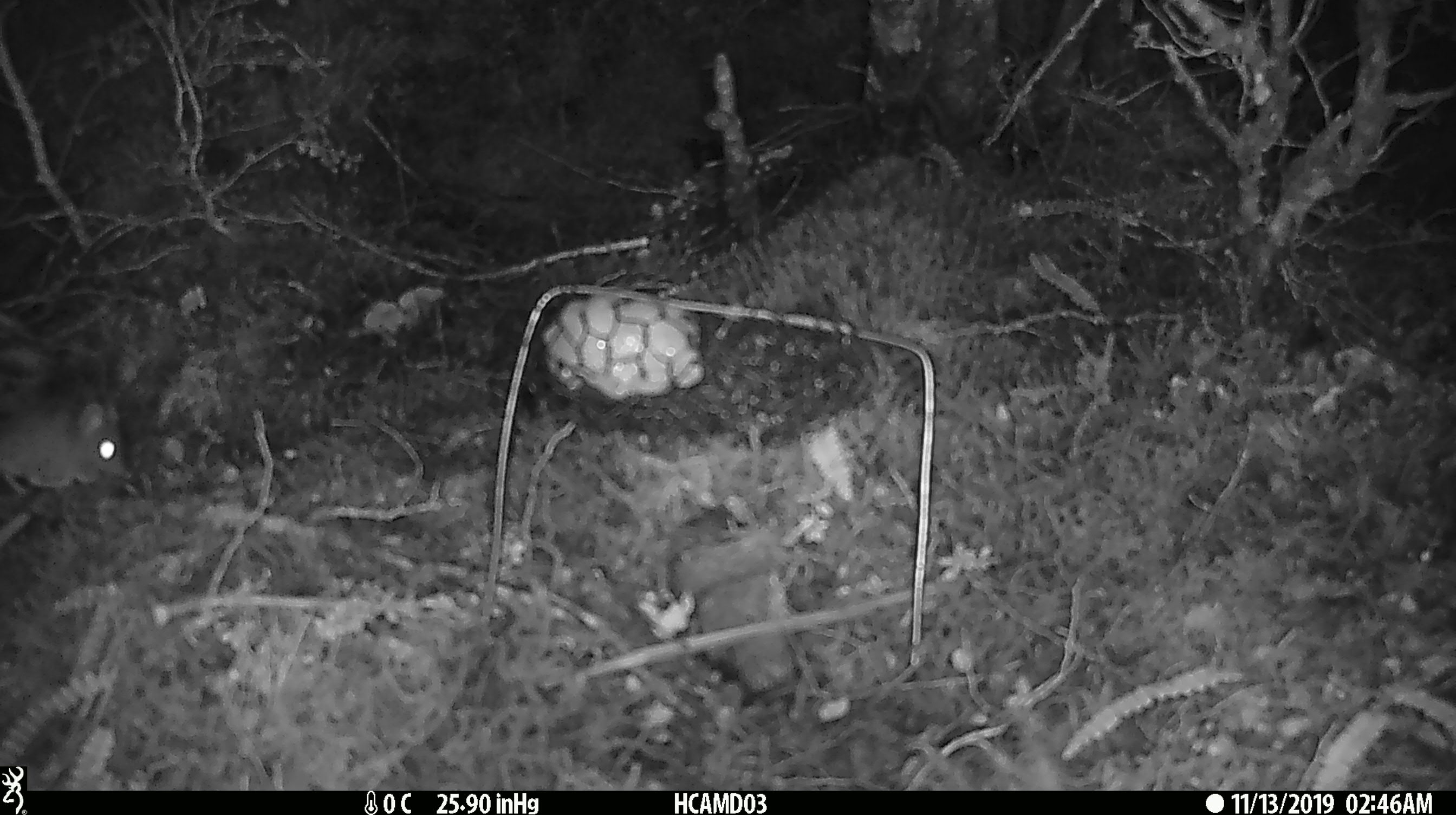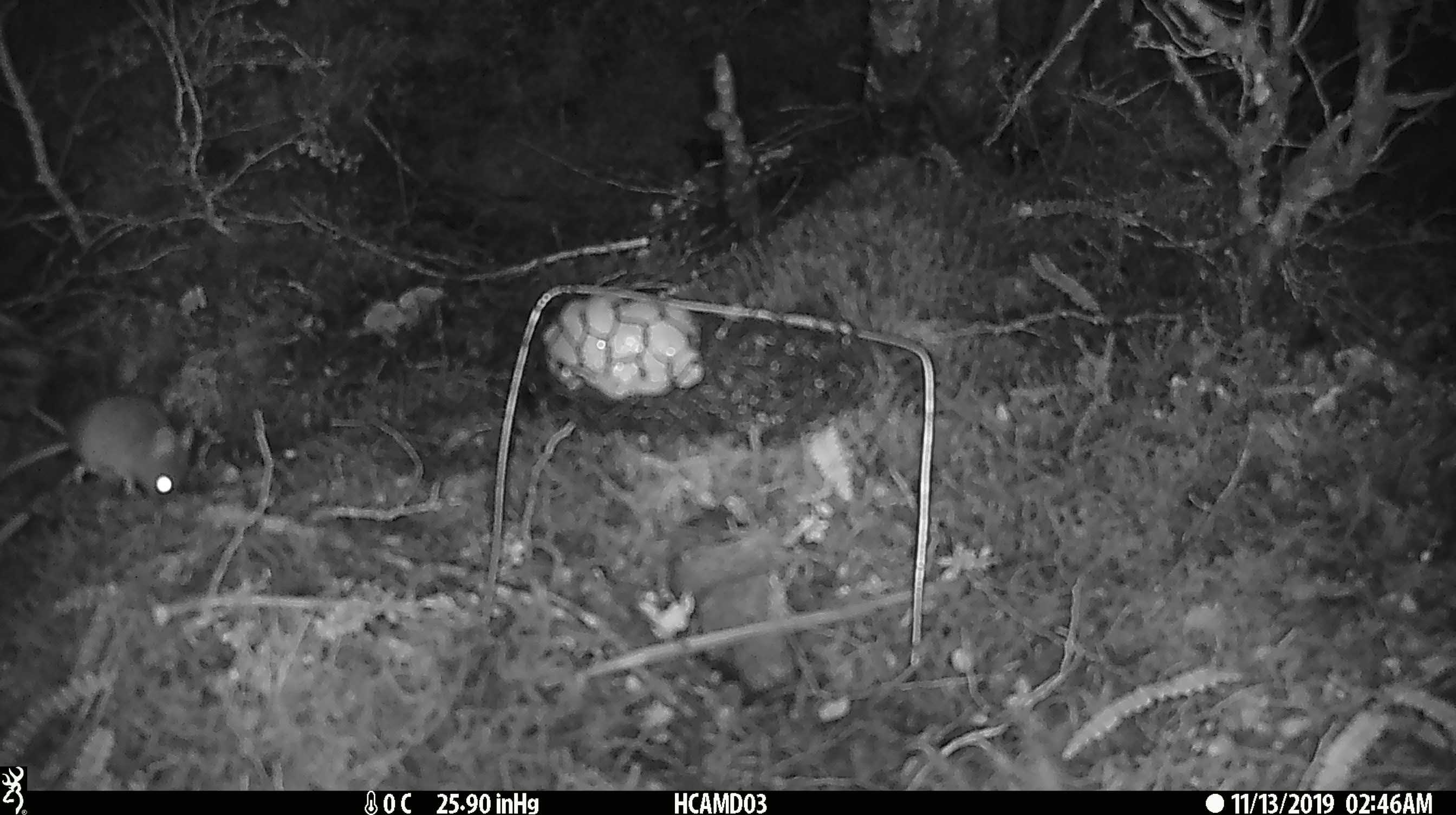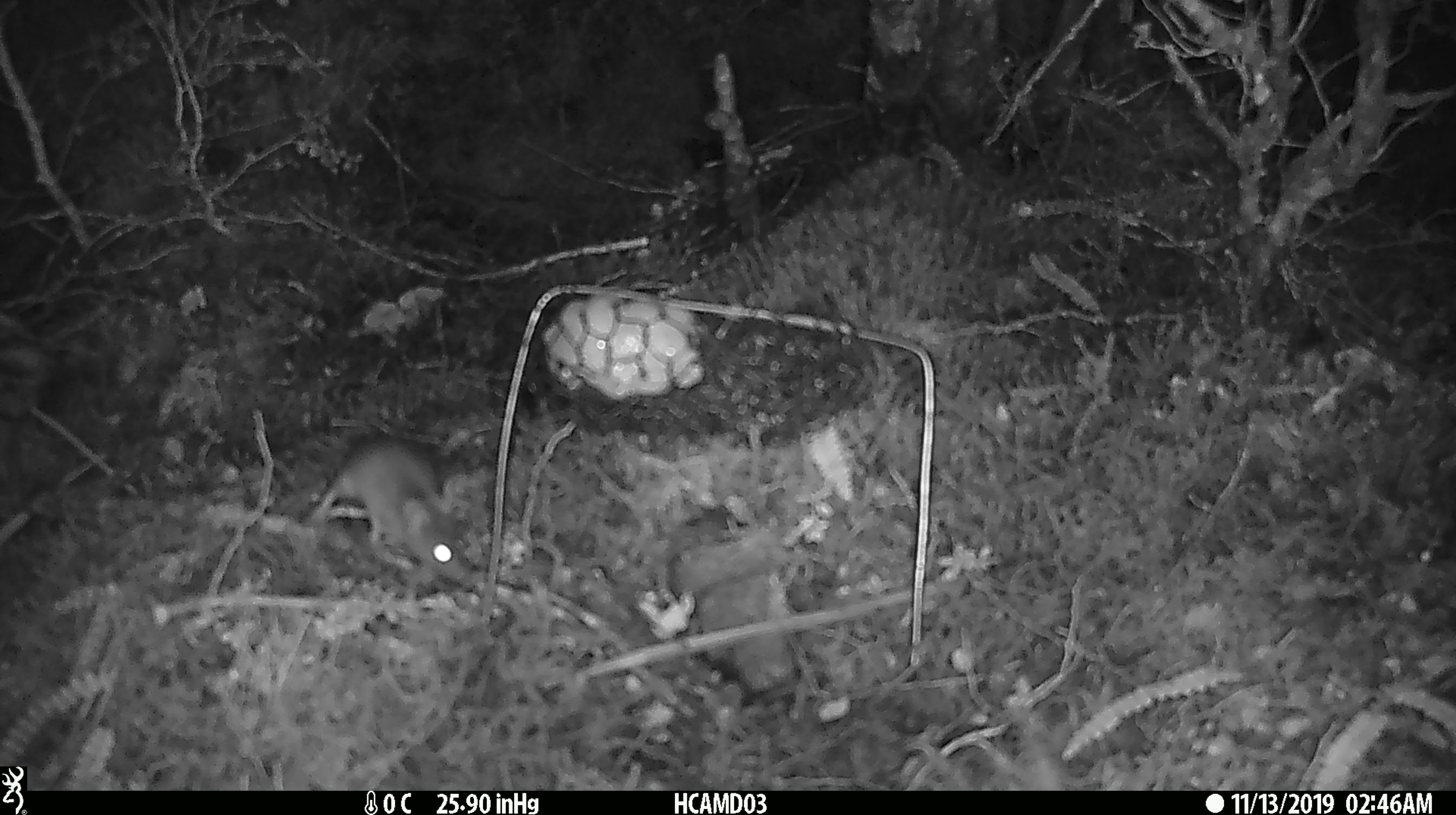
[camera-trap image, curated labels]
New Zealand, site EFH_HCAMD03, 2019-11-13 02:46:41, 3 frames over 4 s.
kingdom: Animalia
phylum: Chordata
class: Mammalia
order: Rodentia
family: Muridae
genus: Mus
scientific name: Mus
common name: mouse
Mouse (Mus).